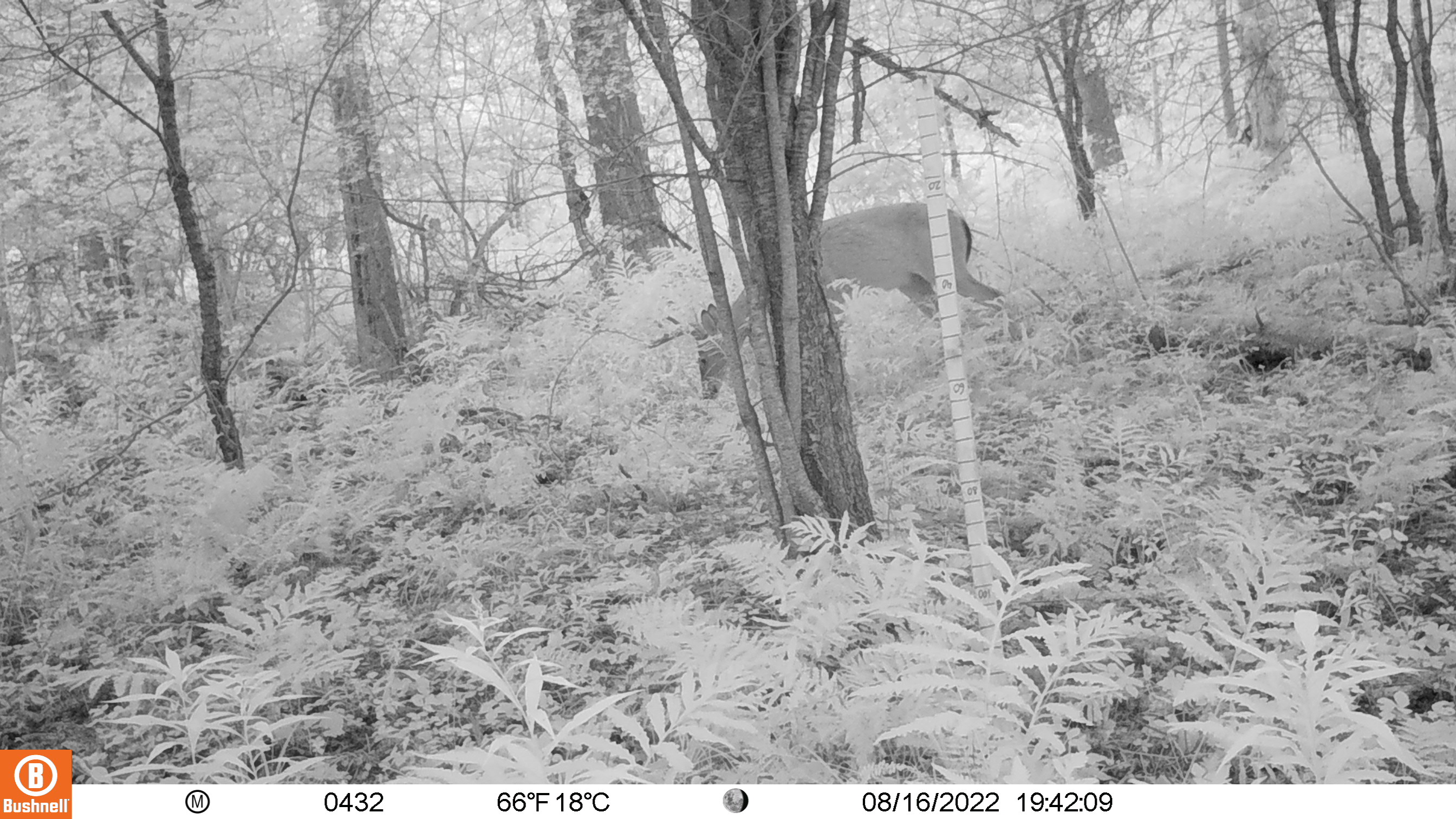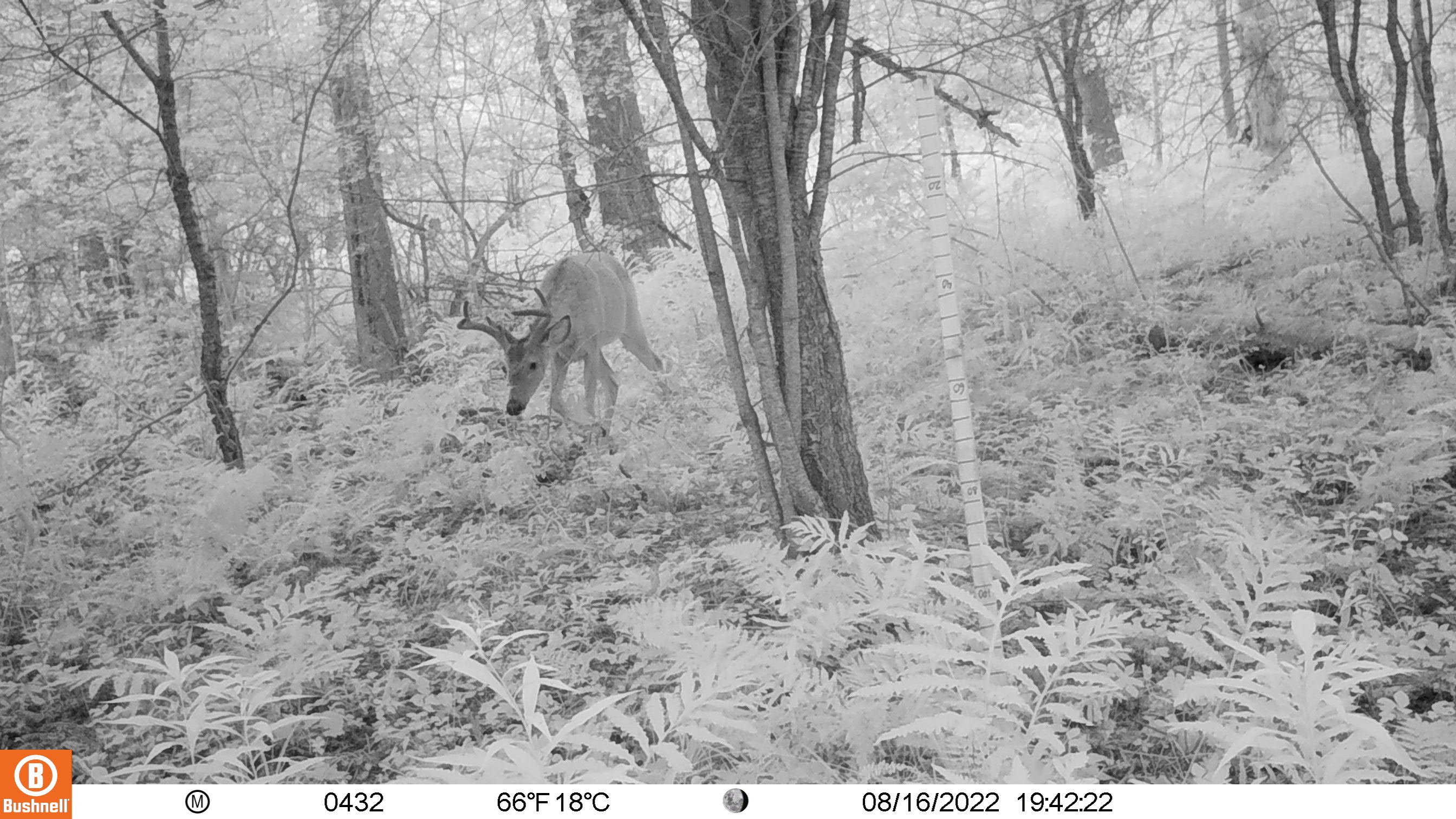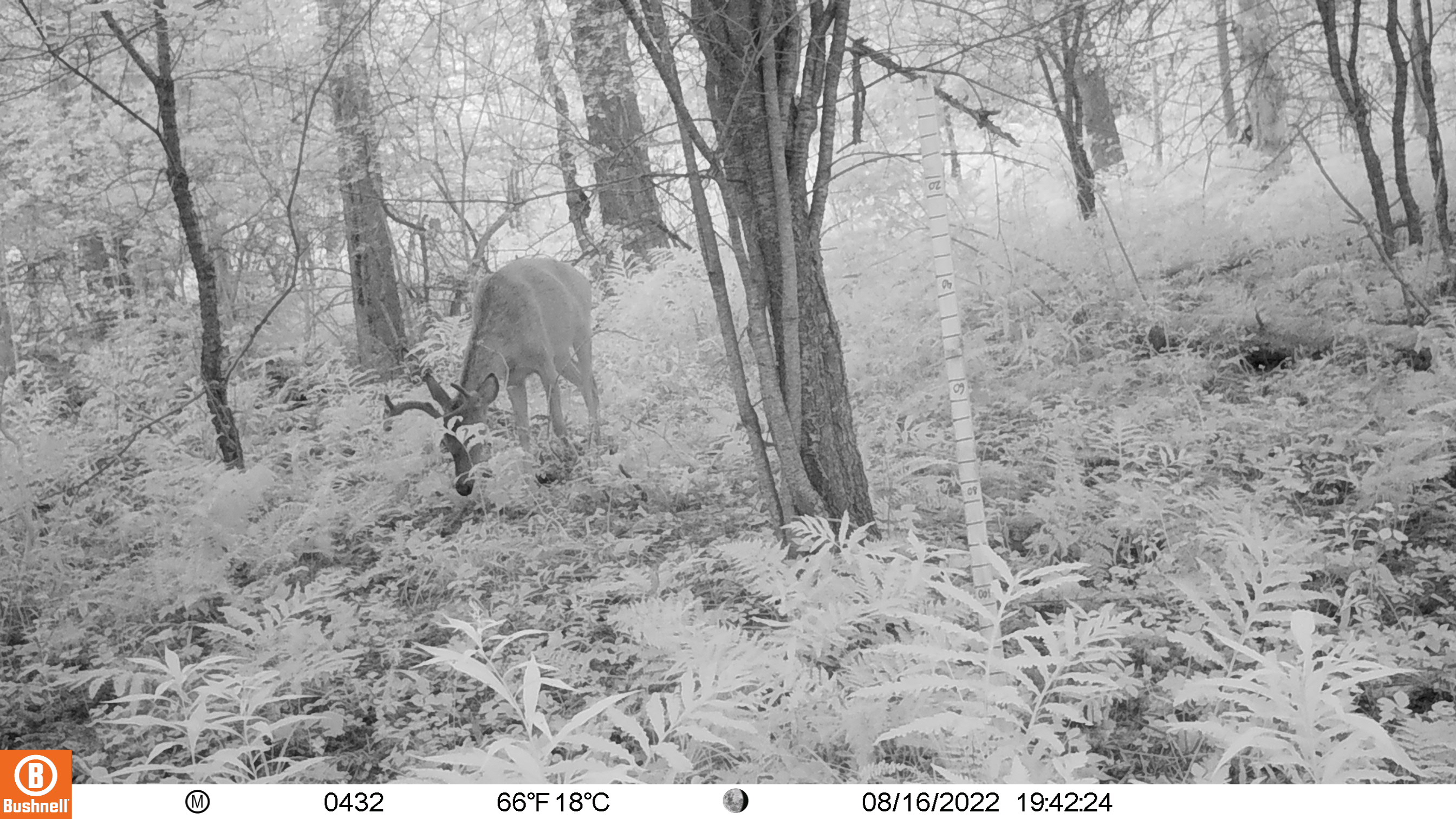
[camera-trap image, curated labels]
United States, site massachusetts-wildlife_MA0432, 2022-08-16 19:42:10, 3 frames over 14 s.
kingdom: Animalia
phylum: Chordata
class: Mammalia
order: Artiodactyla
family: Cervidae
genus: Odocoileus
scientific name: Odocoileus virginianus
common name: white-tailed deer